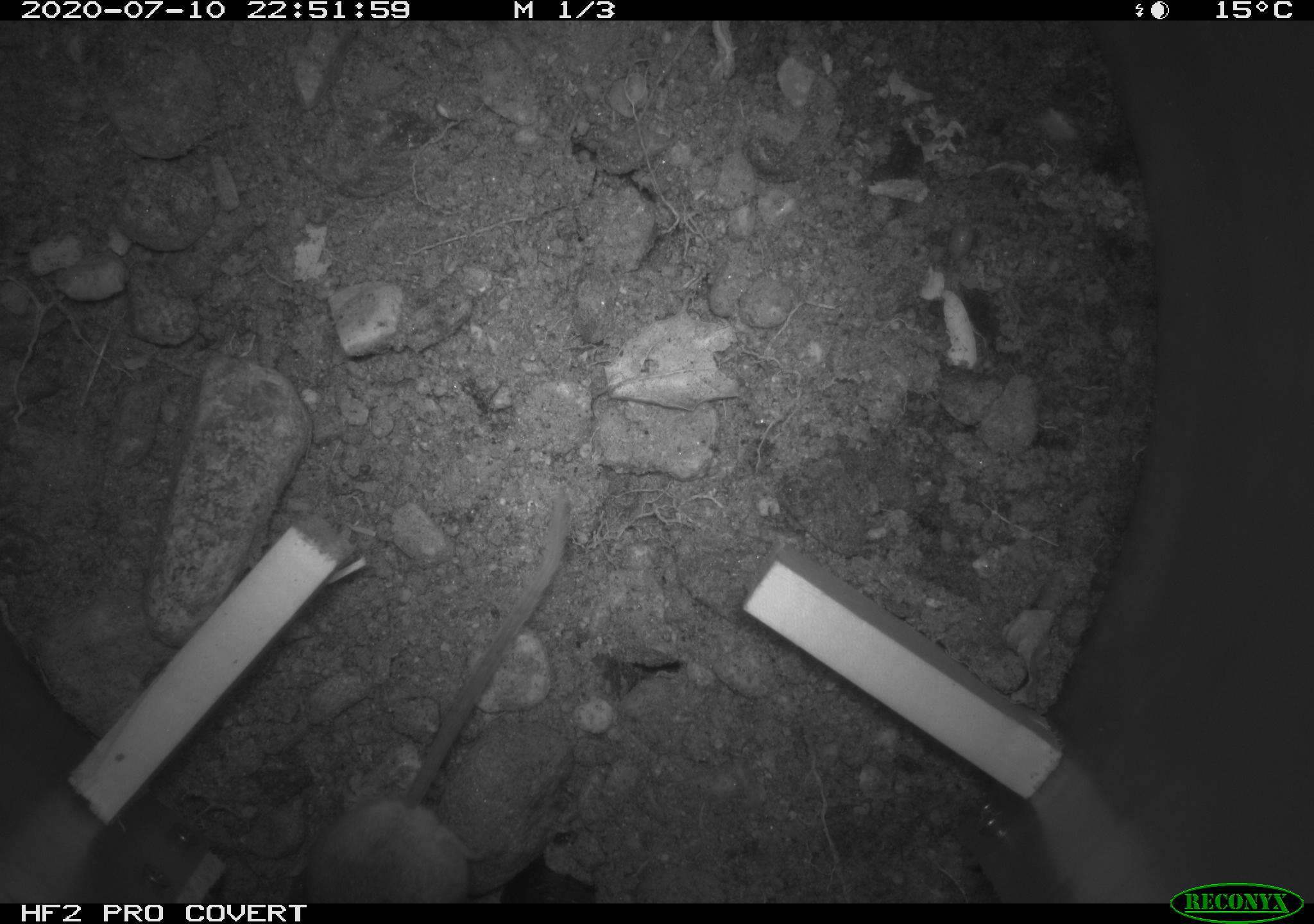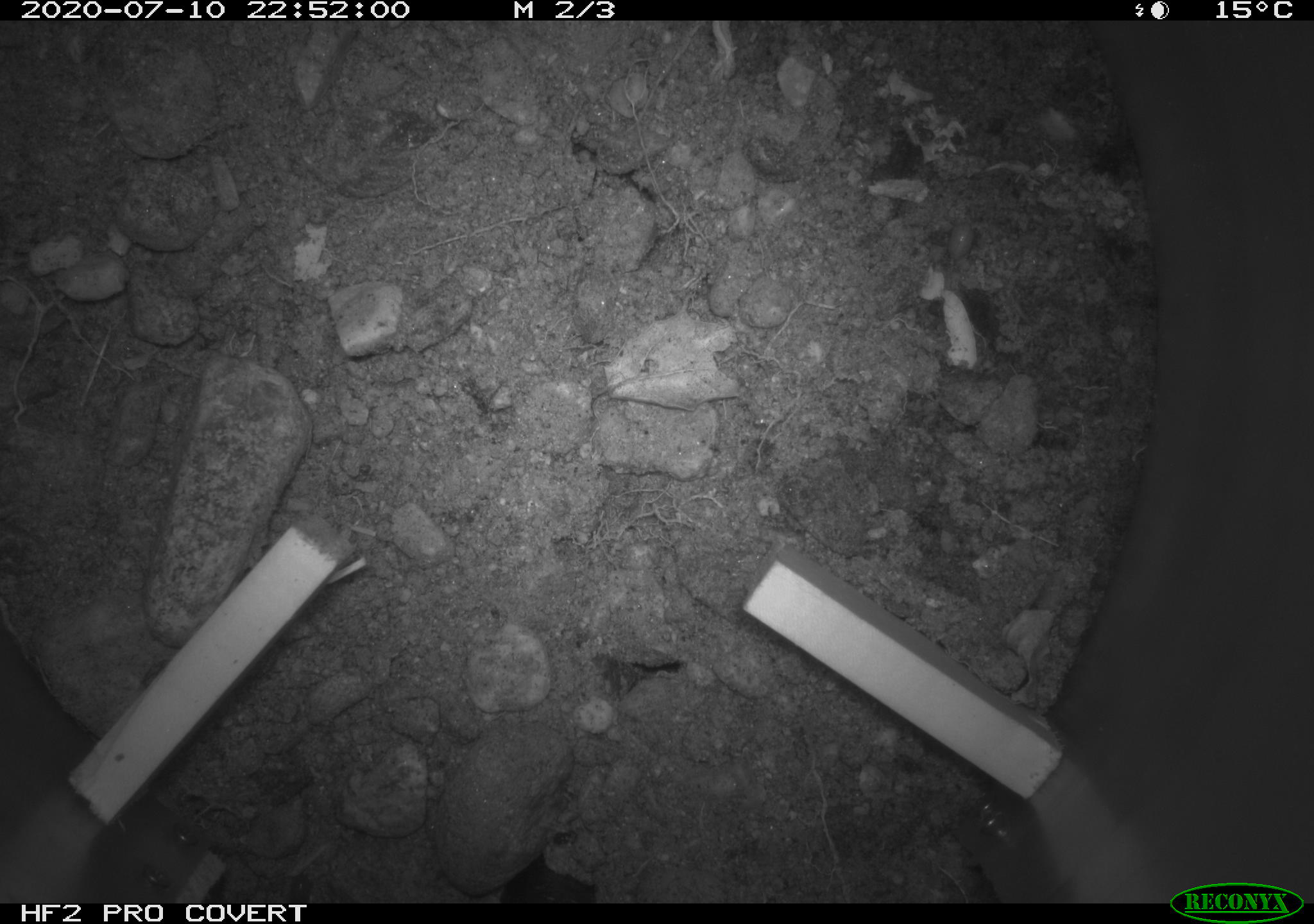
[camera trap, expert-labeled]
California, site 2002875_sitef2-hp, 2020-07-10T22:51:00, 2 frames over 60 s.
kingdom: Animalia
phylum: Chordata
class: Mammalia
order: Rodentia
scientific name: Rodentia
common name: rodent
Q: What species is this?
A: Rodent (Rodentia).